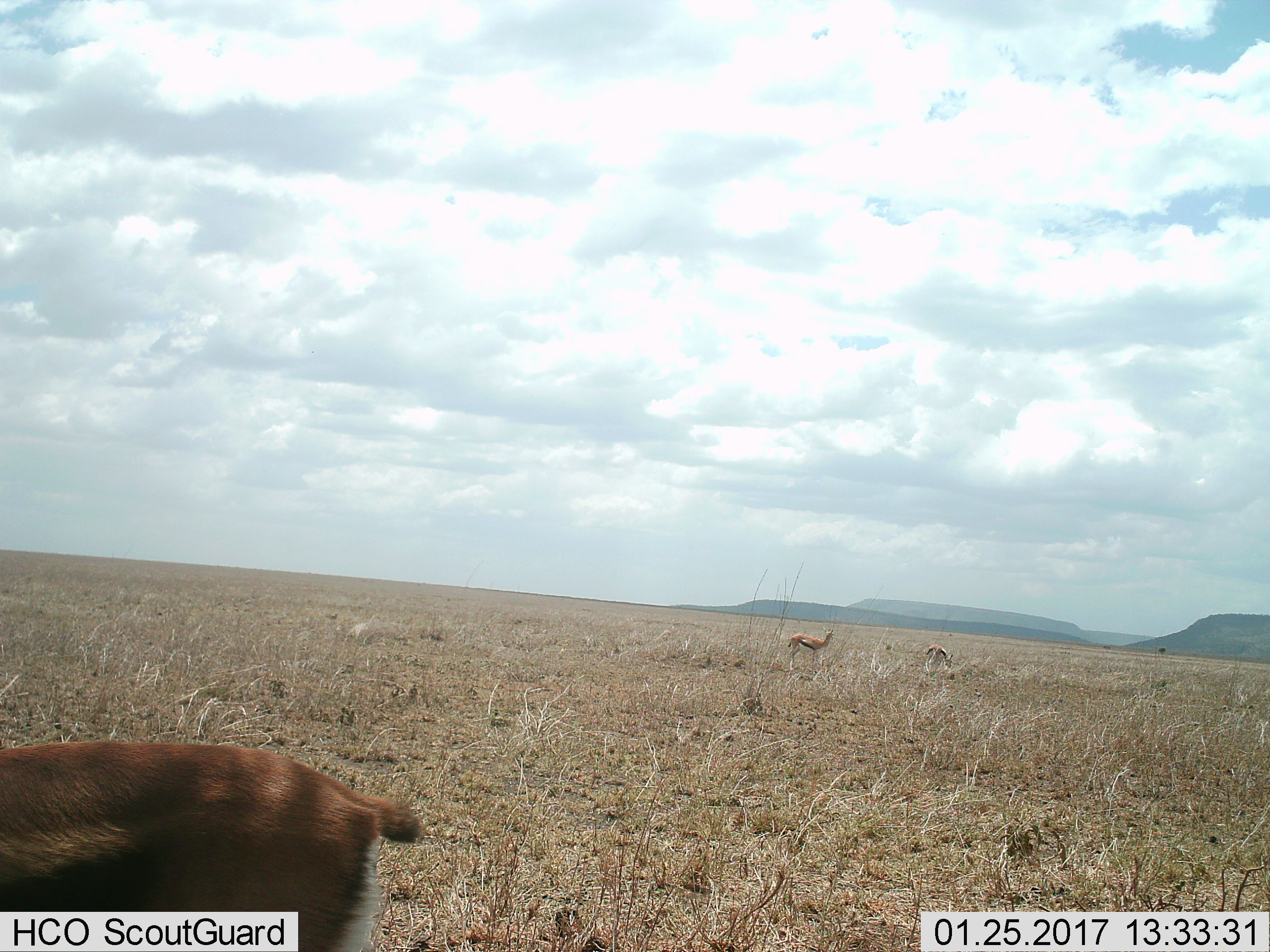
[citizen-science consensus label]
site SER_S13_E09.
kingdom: Animalia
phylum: Chordata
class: Mammalia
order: Artiodactyla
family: Bovidae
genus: Eudorcas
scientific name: Eudorcas thomsonii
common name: thomson's gazelle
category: gazellethomsons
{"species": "gazellethomsons (thomson's gazelle) (Eudorcas thomsonii)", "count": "3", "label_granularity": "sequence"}